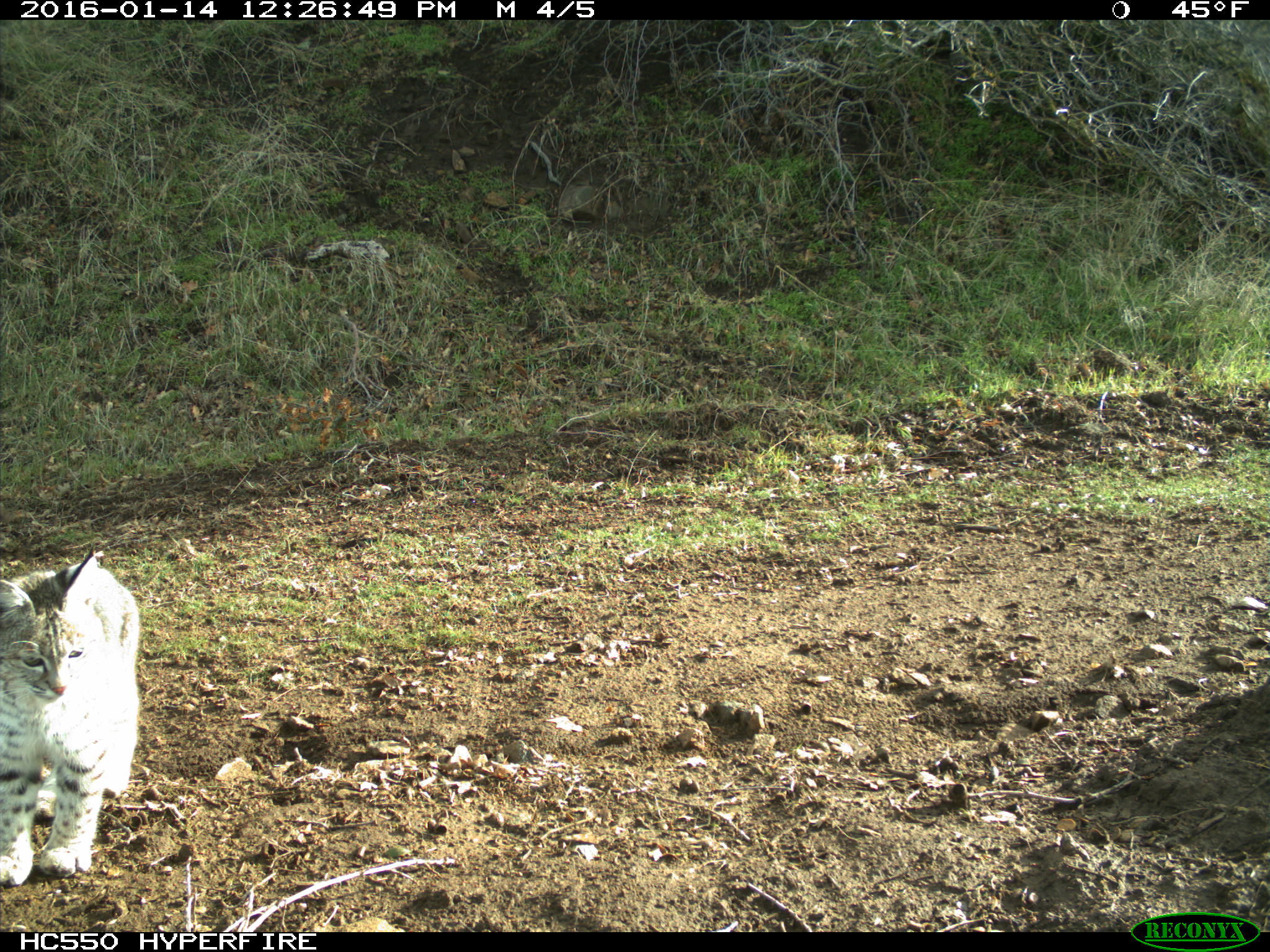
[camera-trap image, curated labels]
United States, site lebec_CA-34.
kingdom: Animalia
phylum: Chordata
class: Mammalia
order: Carnivora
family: Felidae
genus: Lynx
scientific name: Lynx rufus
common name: bobcat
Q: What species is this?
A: Lynx rufus (bobcat).